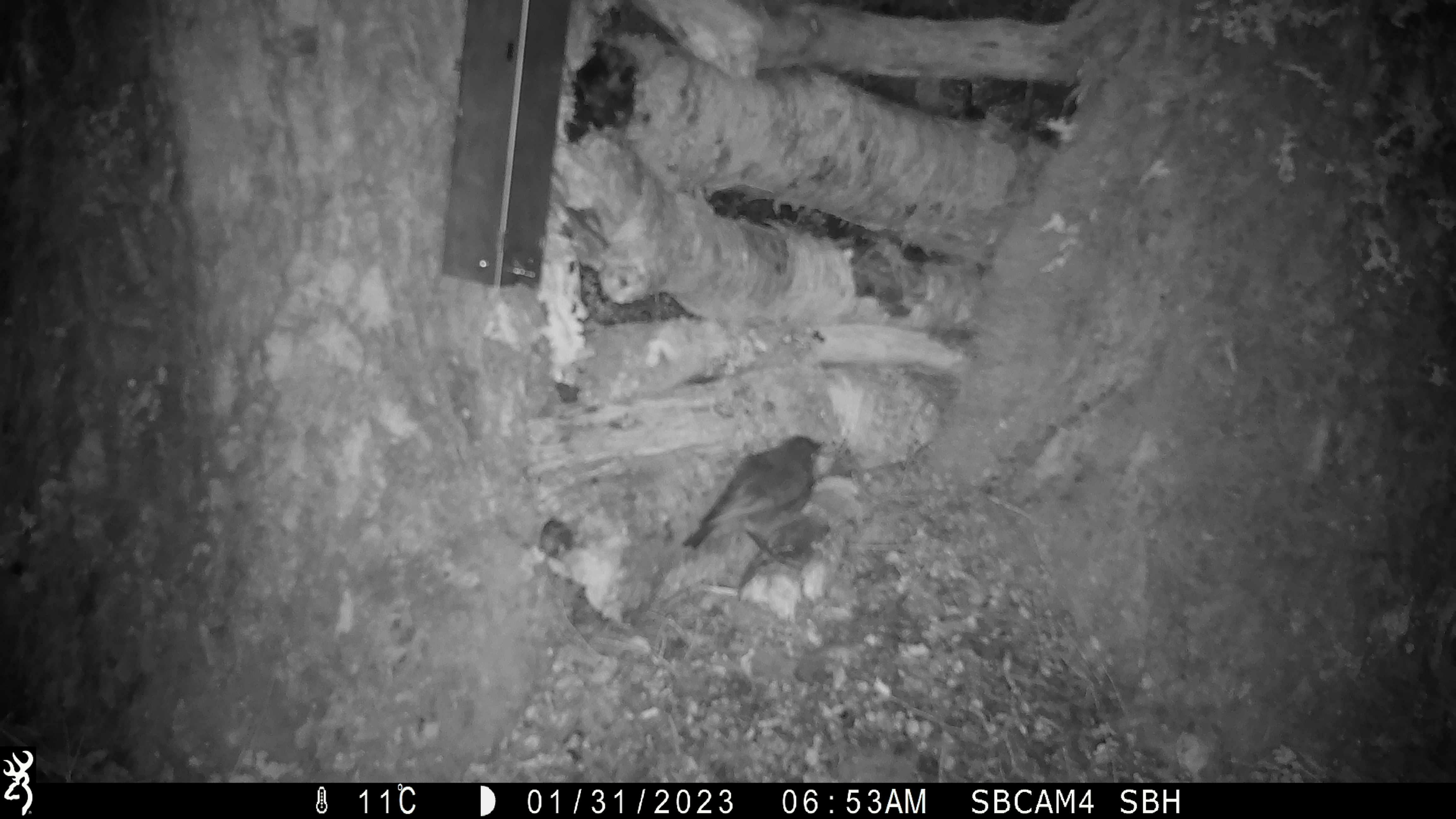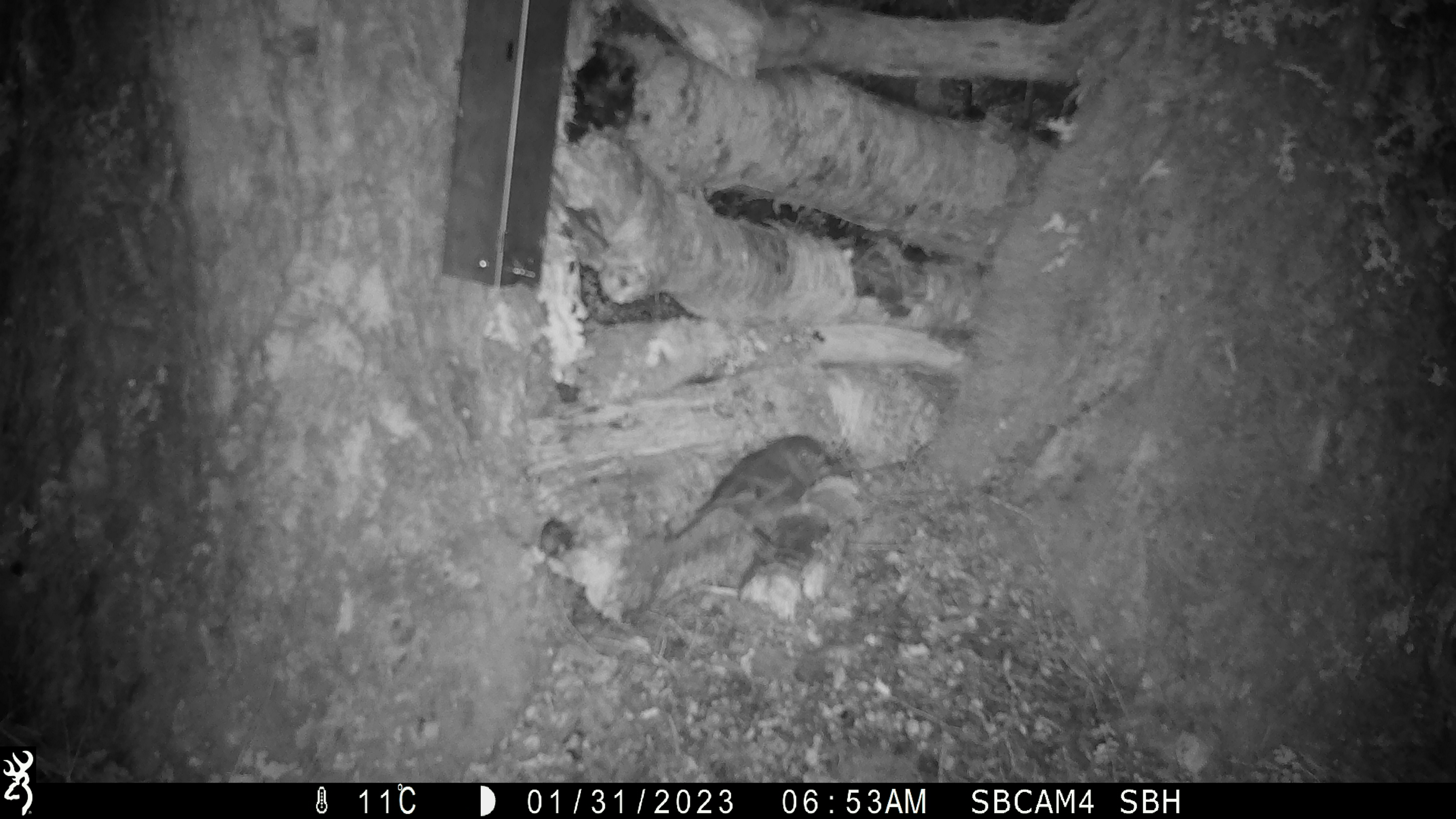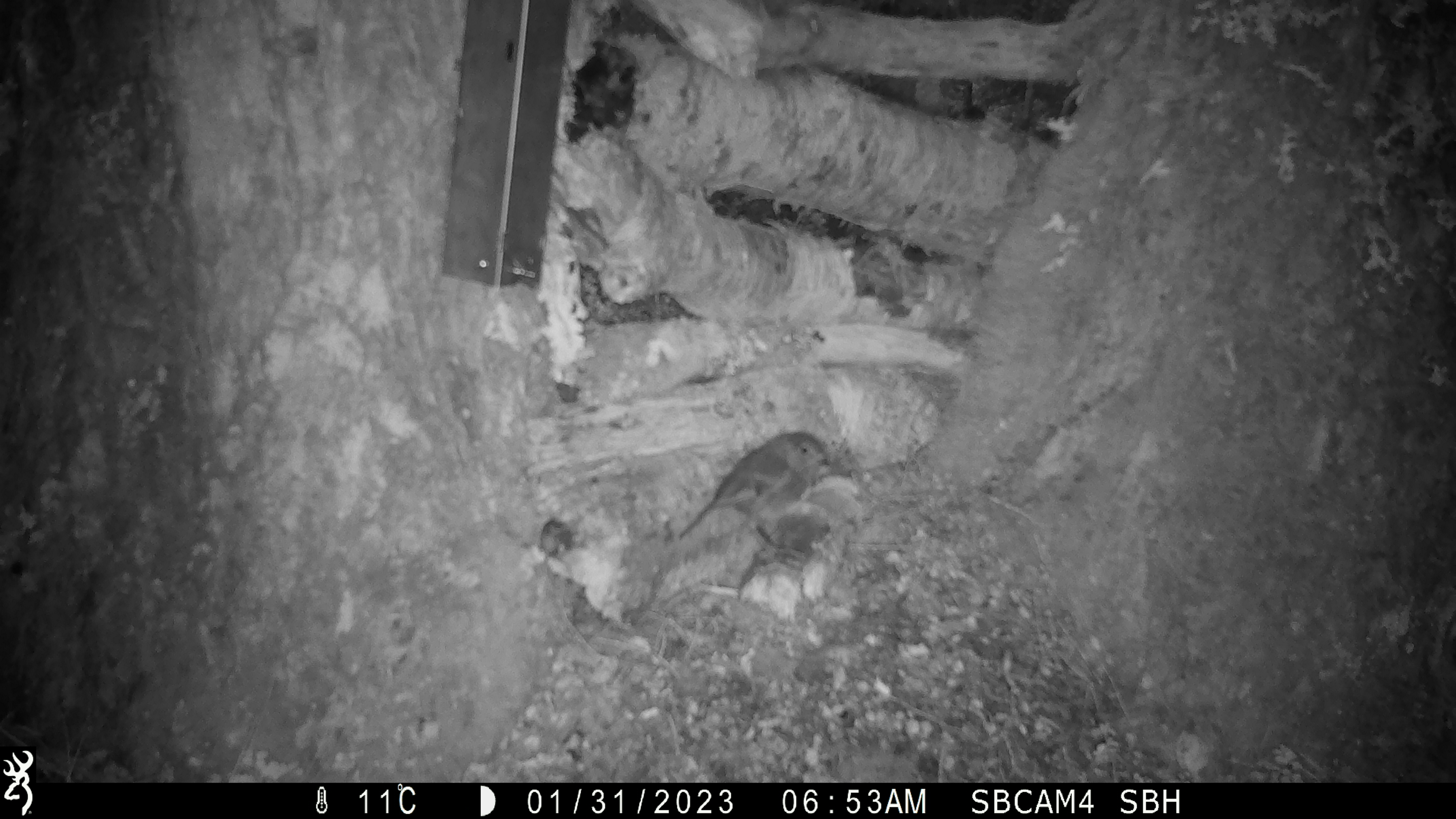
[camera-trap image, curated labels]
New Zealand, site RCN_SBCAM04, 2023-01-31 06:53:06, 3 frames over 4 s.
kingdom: Animalia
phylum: Chordata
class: Aves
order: Passeriformes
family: Petroicidae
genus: Petroica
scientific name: Petroica australis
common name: new zealand robin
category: robin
Robin (new zealand robin) (Petroica australis).